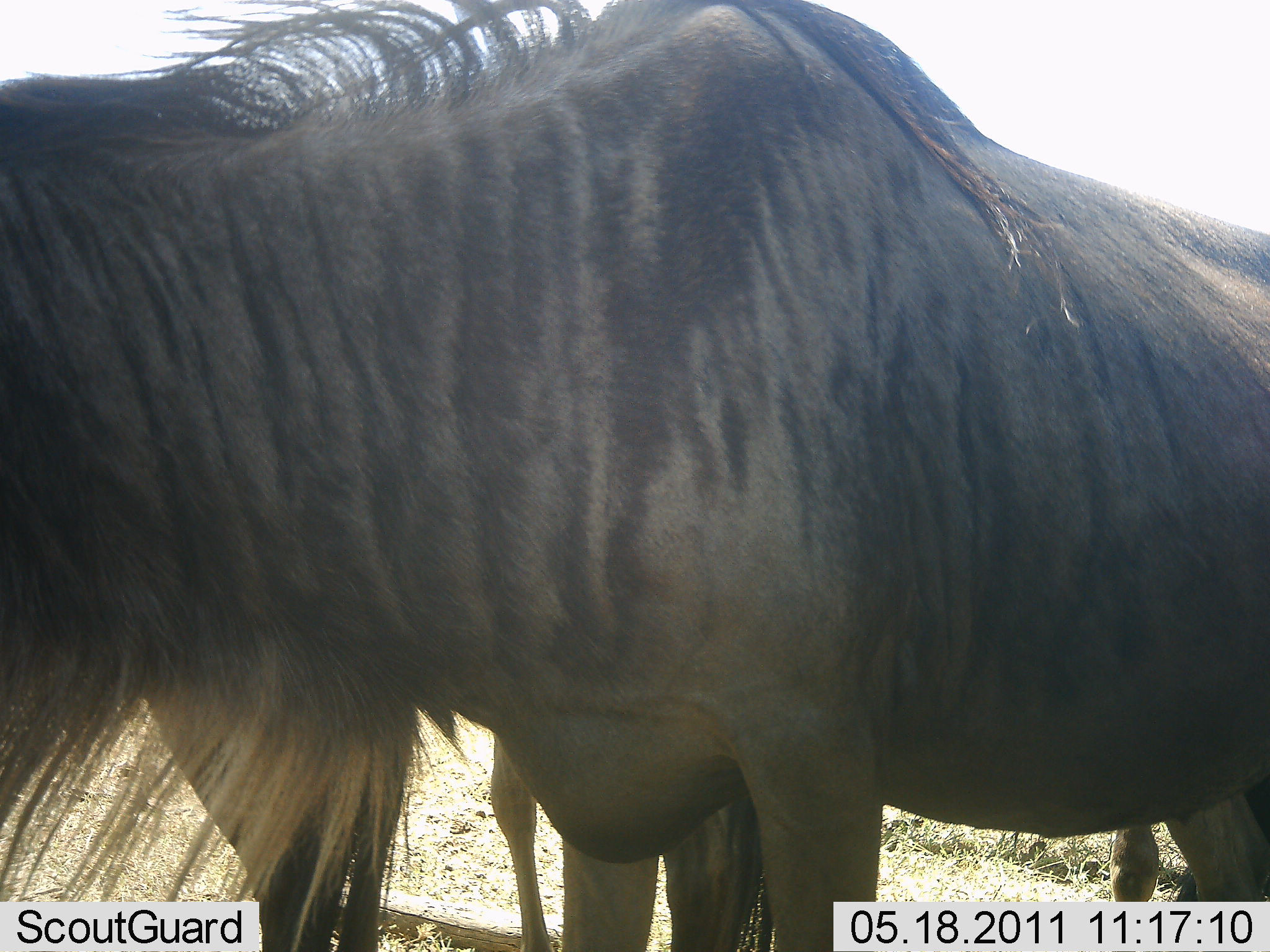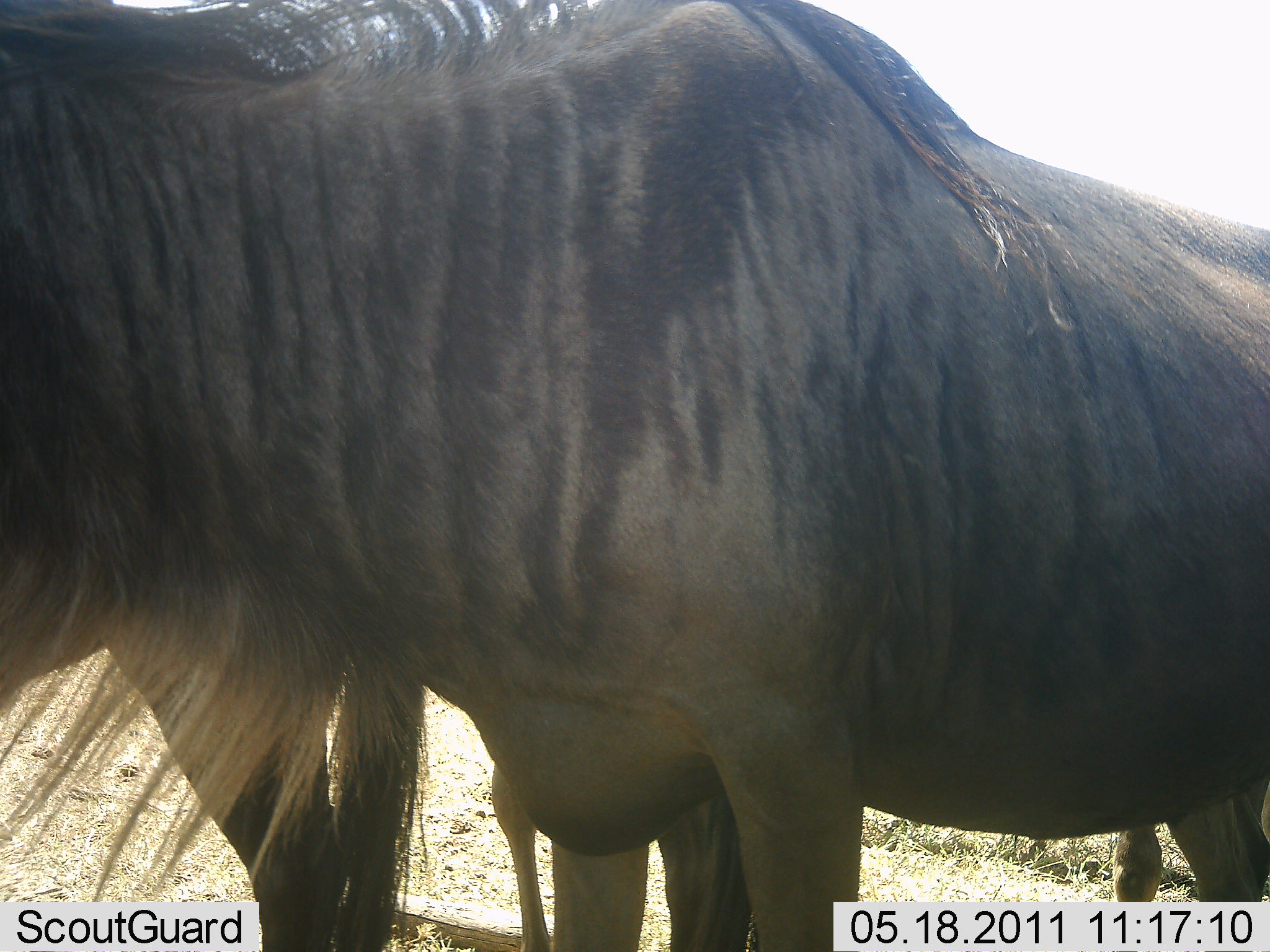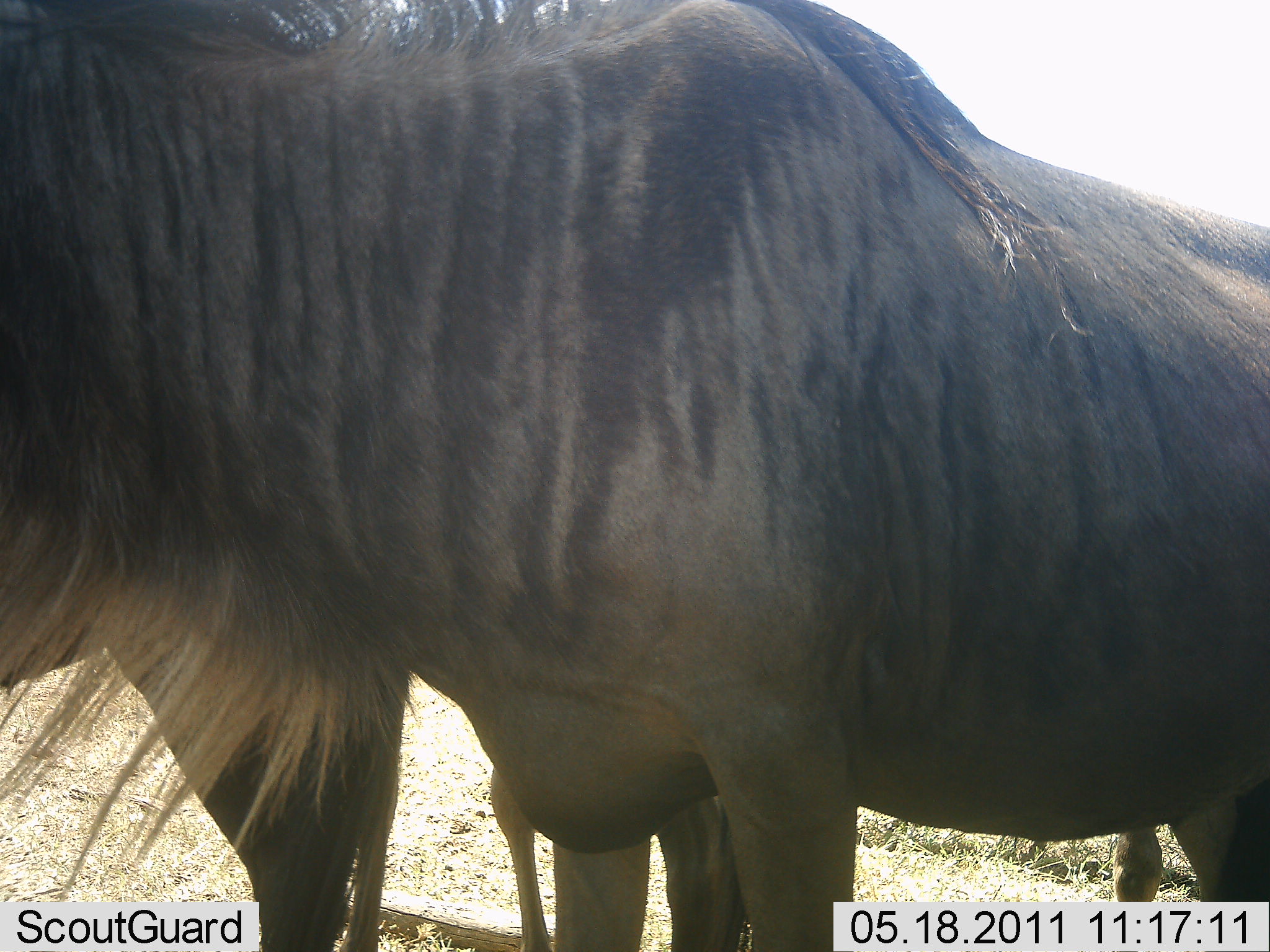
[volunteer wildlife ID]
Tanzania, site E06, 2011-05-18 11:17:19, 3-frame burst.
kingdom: Animalia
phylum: Chordata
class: Mammalia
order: Artiodactyla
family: Bovidae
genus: Connochaetes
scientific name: Connochaetes taurinus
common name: blue wildebeest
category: wildebeest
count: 2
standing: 100%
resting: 0%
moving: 0%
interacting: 0%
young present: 0%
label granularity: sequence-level